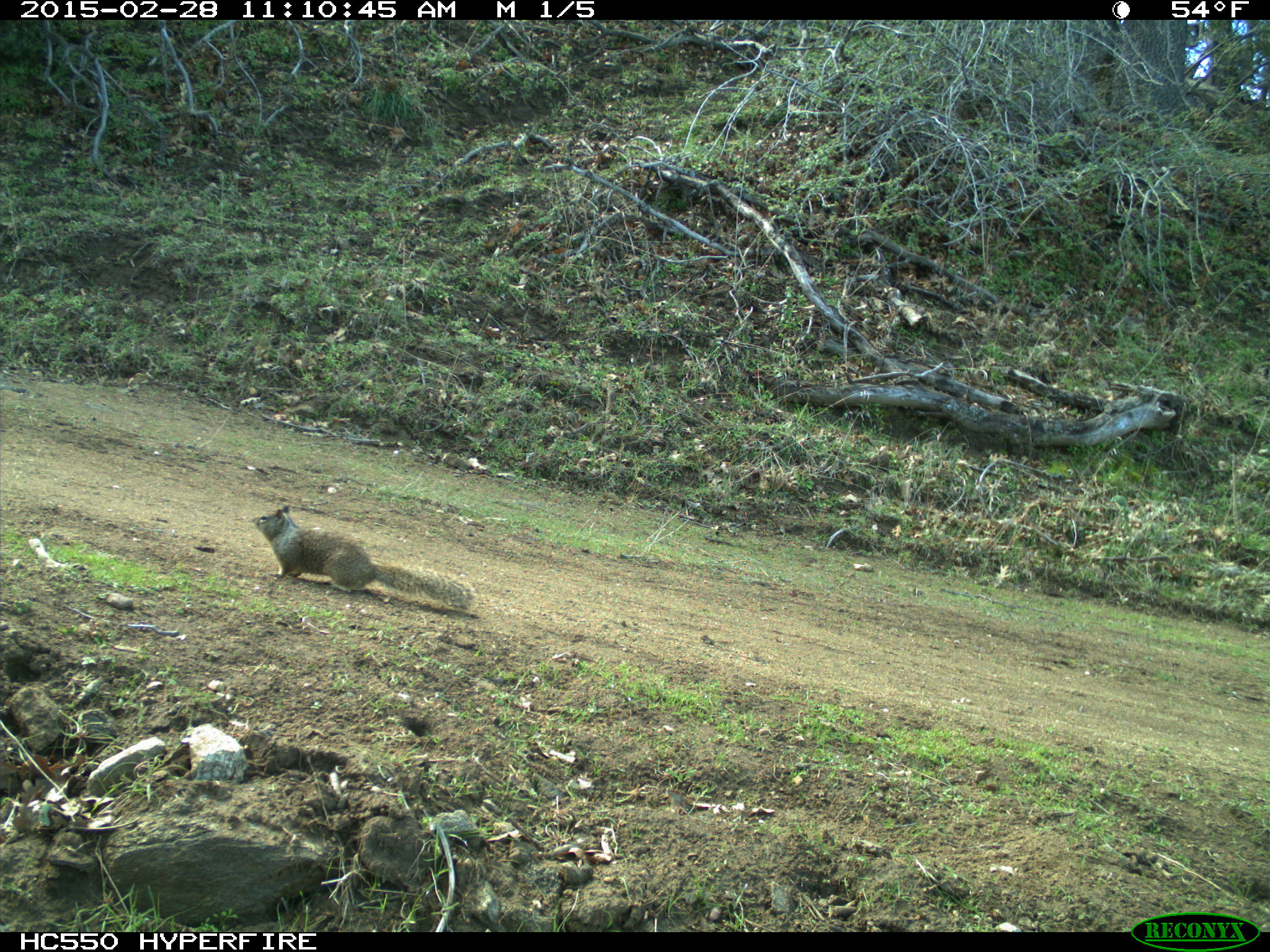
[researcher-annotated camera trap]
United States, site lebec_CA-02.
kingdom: Animalia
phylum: Chordata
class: Mammalia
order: Rodentia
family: Sciuridae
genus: Otospermophilus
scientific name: Otospermophilus beecheyi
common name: california ground squirrel